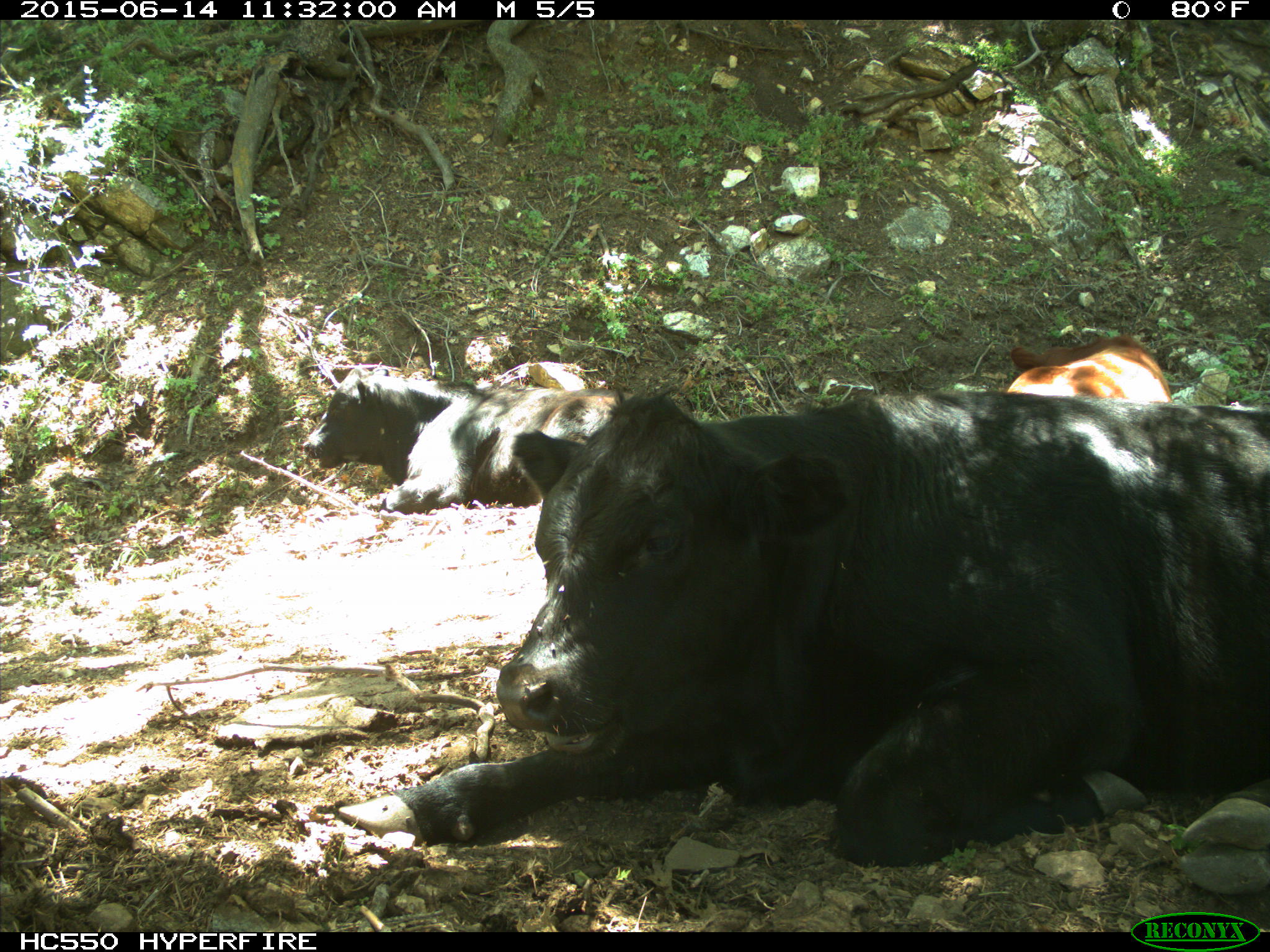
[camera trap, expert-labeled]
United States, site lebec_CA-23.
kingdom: Animalia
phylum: Chordata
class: Mammalia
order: Artiodactyla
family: Bovidae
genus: Bos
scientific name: Bos taurus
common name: domestic cow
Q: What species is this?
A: Bos taurus (domestic cow).